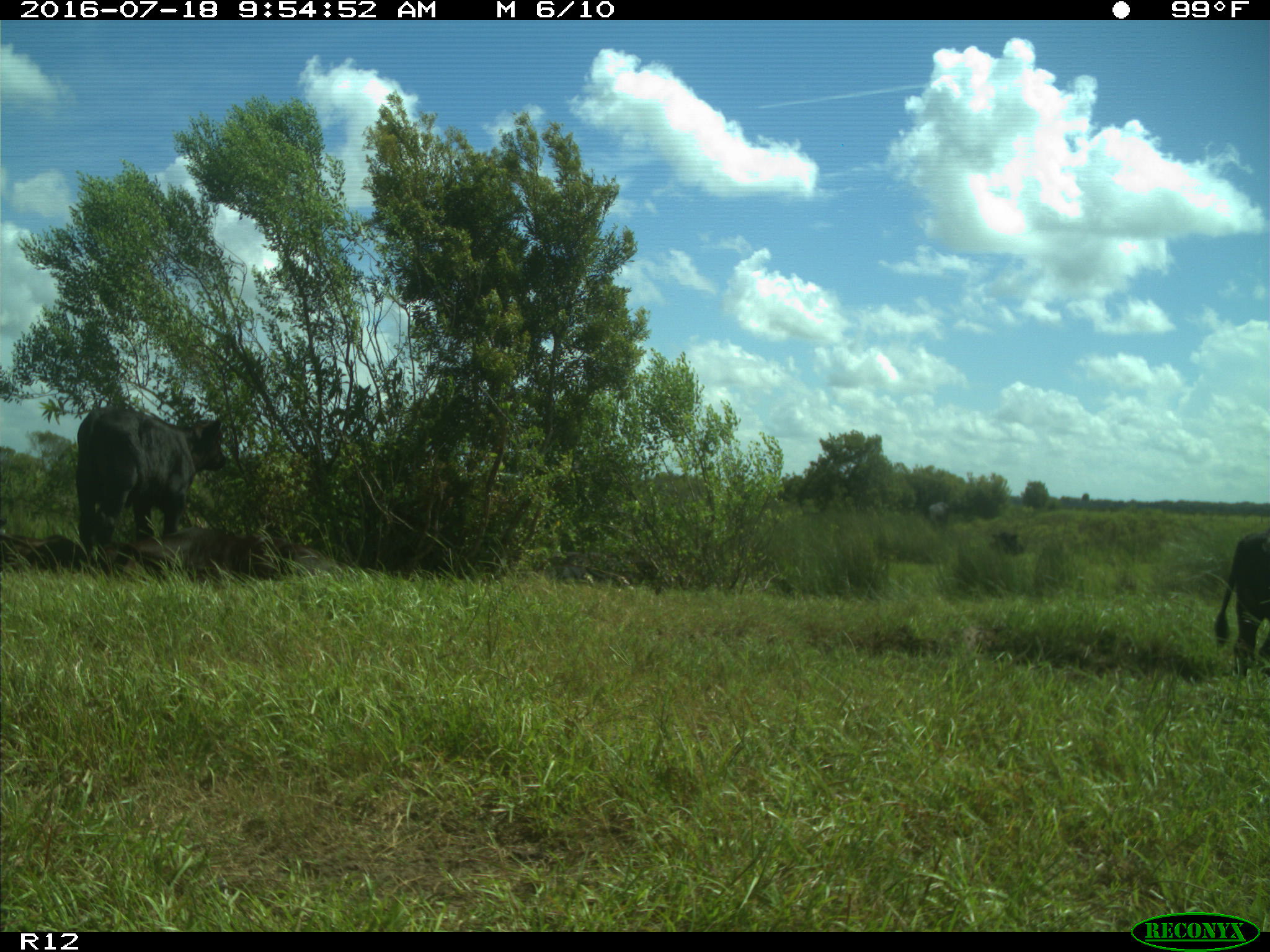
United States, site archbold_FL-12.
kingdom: Animalia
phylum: Chordata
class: Mammalia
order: Artiodactyla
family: Bovidae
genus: Bos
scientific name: Bos taurus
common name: domestic cow